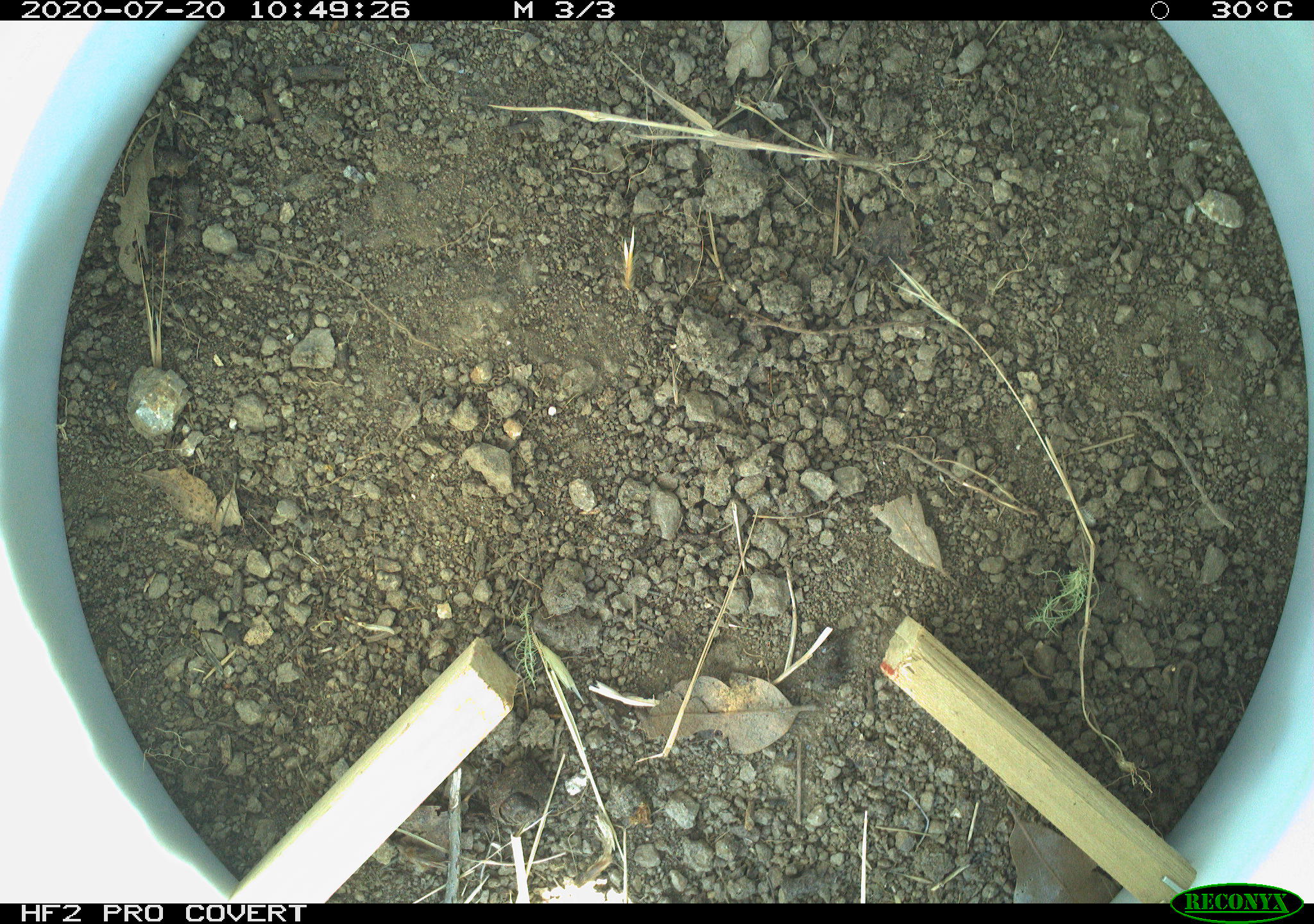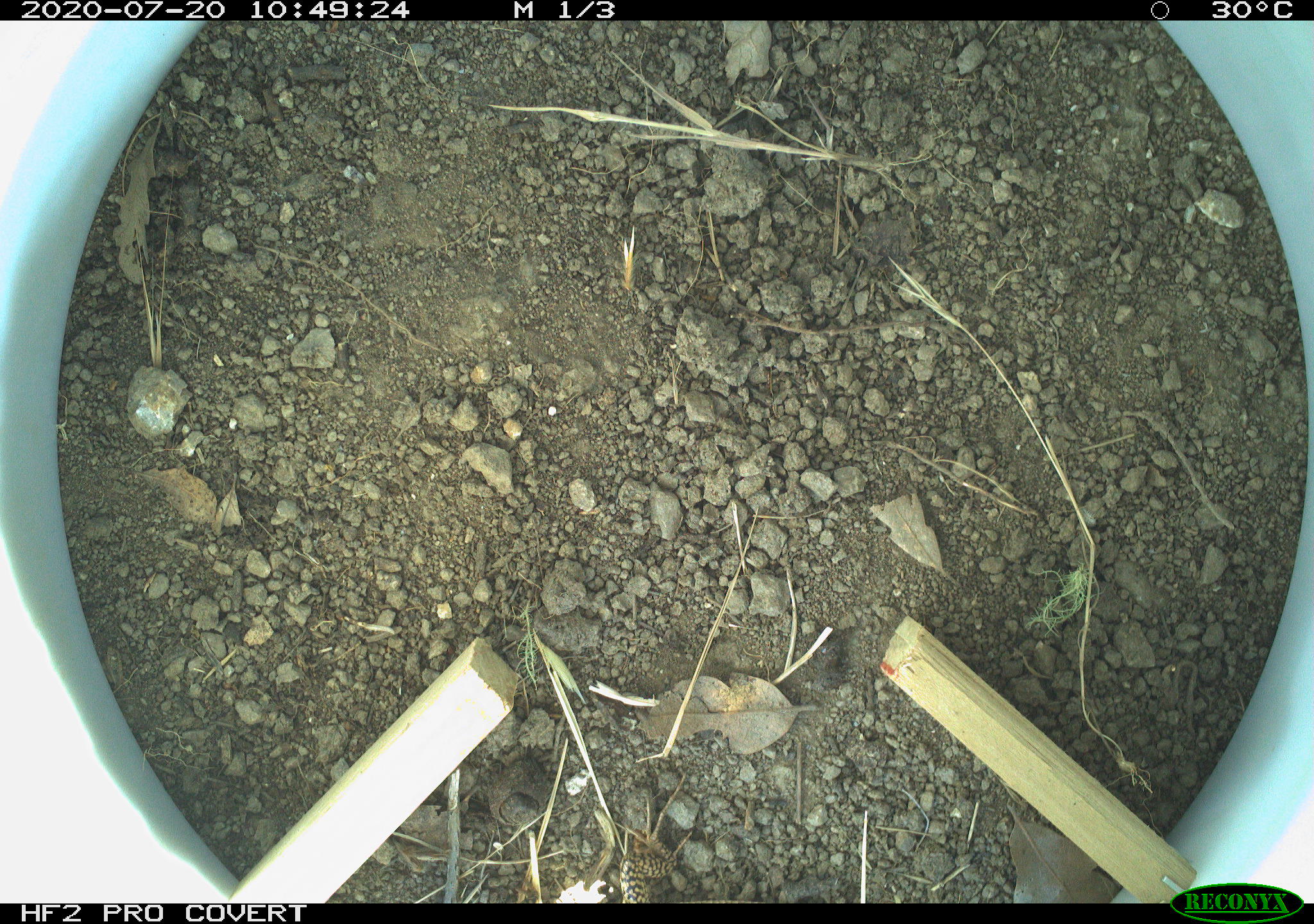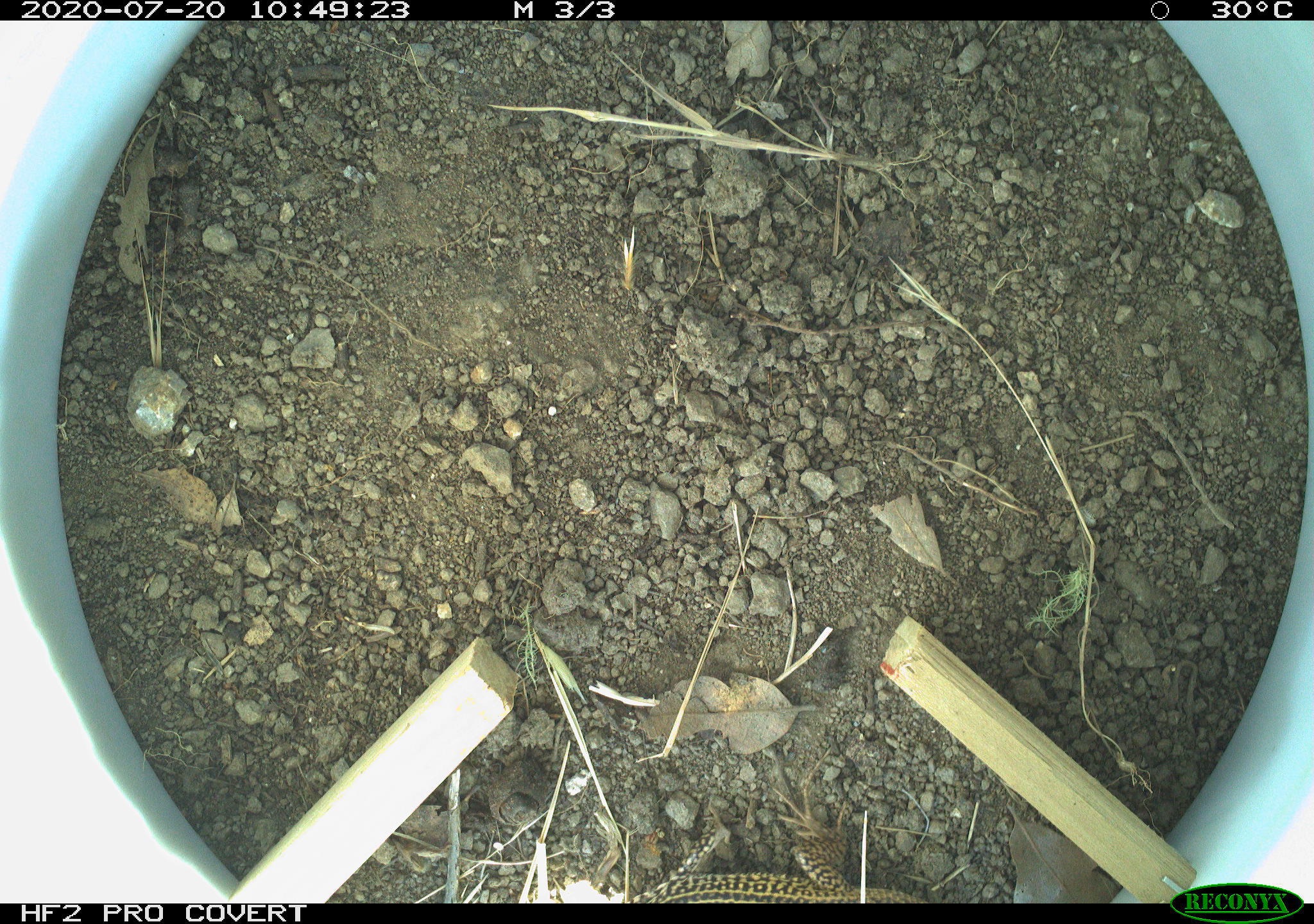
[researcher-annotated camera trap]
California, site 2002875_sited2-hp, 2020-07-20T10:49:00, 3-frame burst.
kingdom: Animalia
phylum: Chordata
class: Reptilia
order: Squamata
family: Teiidae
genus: Aspidoscelis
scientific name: Aspidoscelis tigris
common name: western whiptail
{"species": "western whiptail (Aspidoscelis tigris)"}